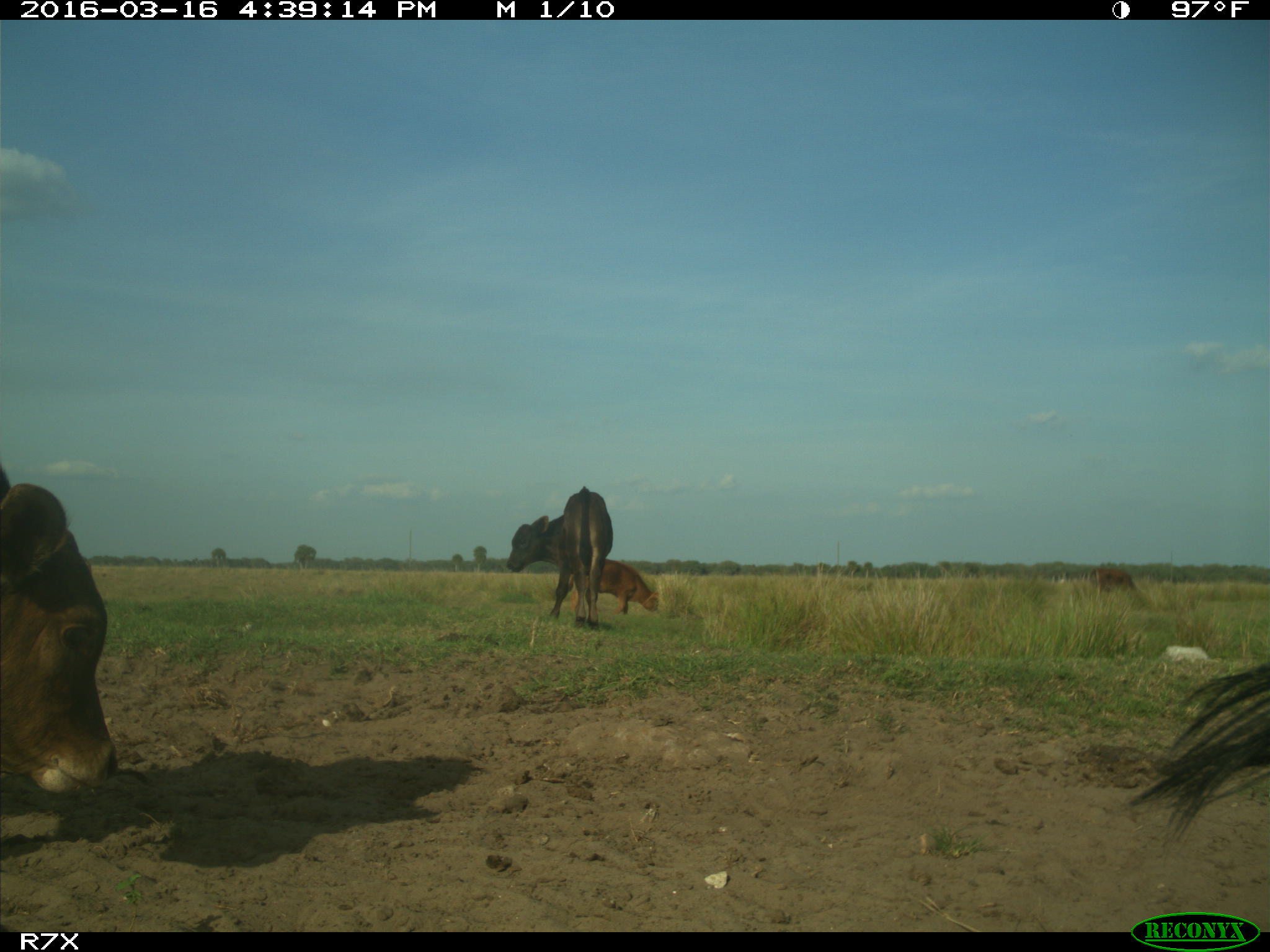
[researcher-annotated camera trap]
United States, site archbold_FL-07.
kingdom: Animalia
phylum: Chordata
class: Mammalia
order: Artiodactyla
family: Bovidae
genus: Bos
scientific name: Bos taurus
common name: domestic cow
Bos taurus (domestic cow).